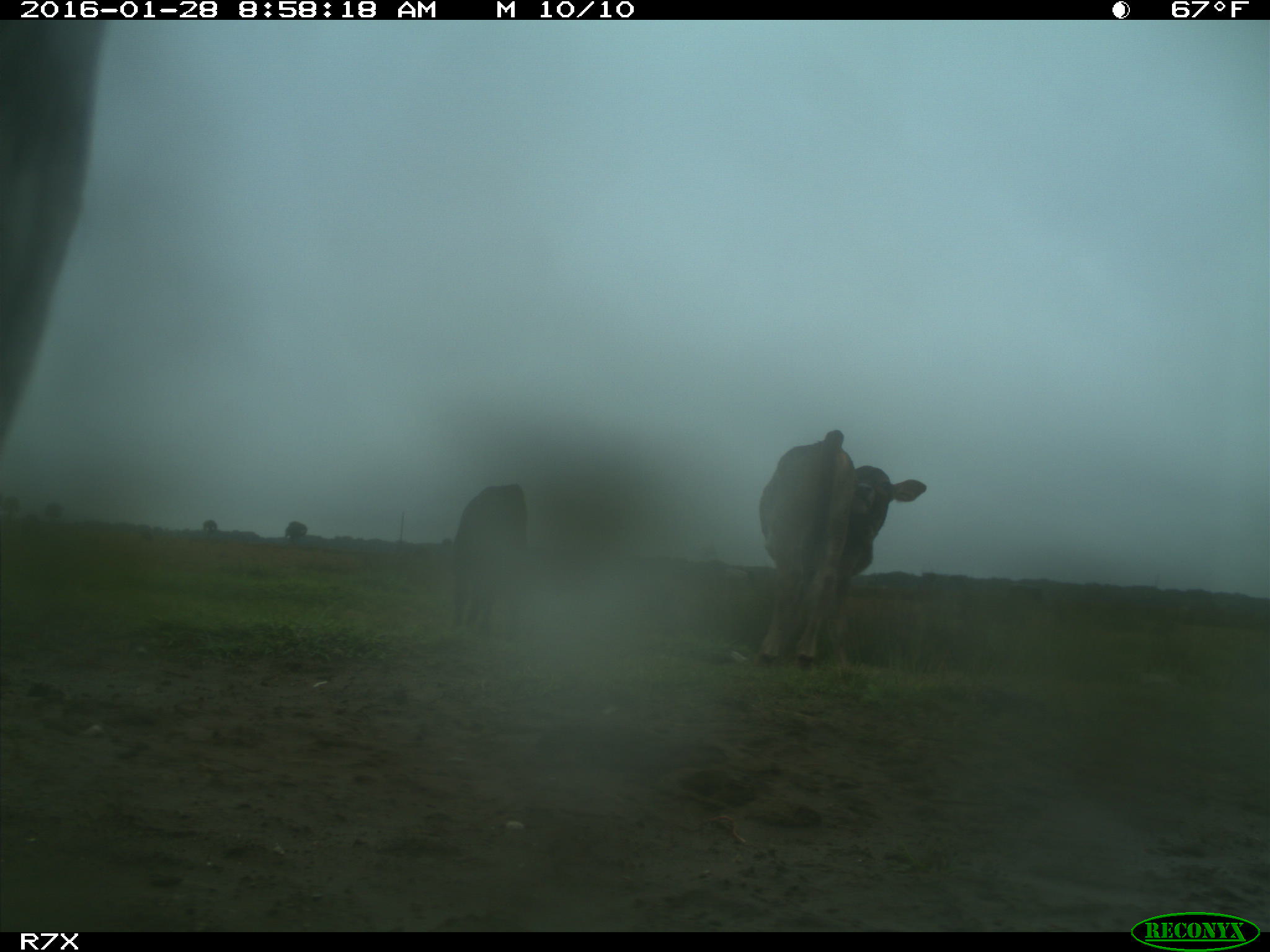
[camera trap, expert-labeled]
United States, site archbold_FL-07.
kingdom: Animalia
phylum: Chordata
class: Mammalia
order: Artiodactyla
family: Bovidae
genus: Bos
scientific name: Bos taurus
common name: domestic cow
Bos taurus (domestic cow).